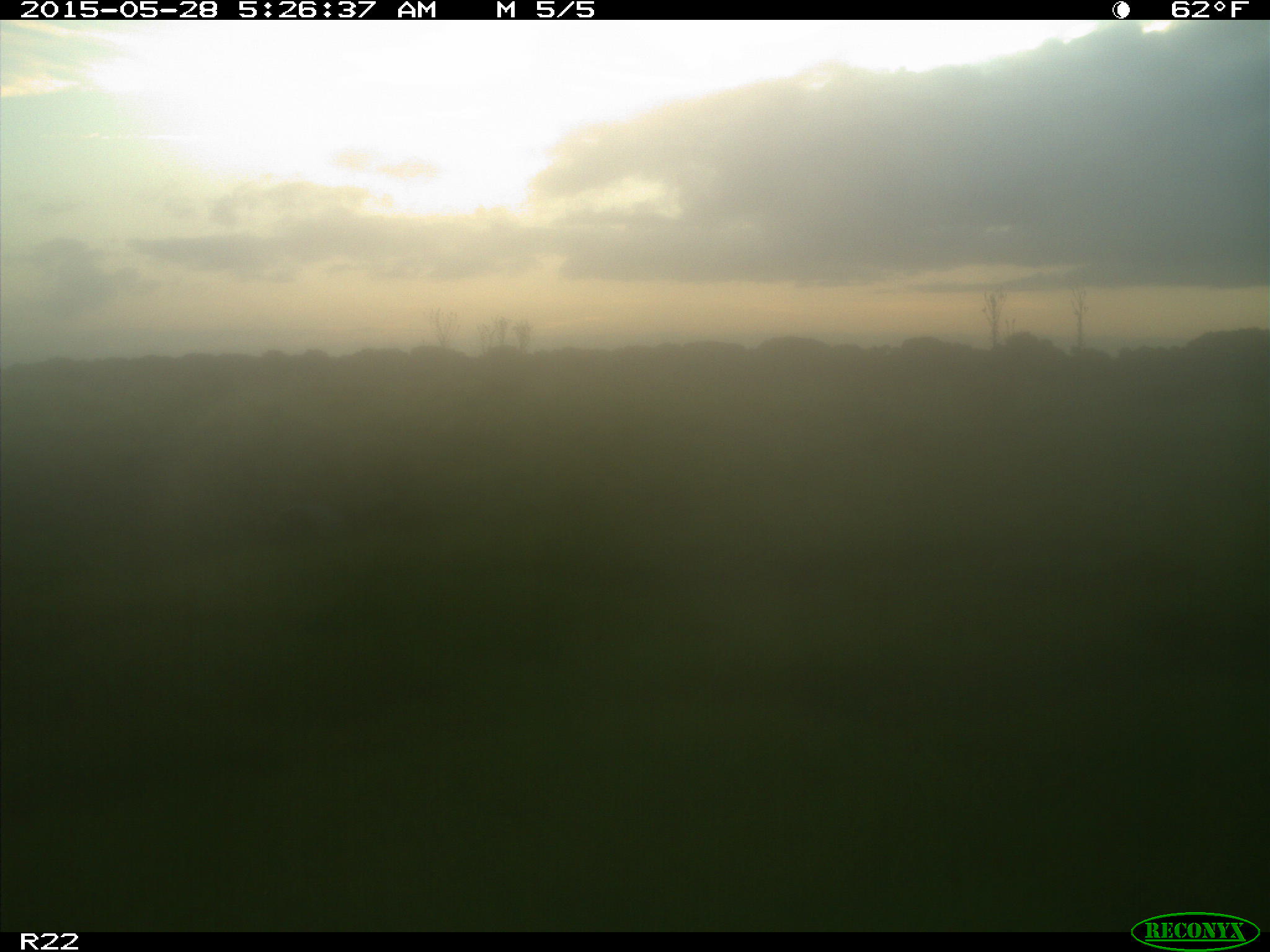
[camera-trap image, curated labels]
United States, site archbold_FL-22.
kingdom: Animalia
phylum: Chordata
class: Mammalia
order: Artiodactyla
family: Bovidae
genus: Bos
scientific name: Bos taurus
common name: domestic cow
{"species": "Bos taurus (domestic cow)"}